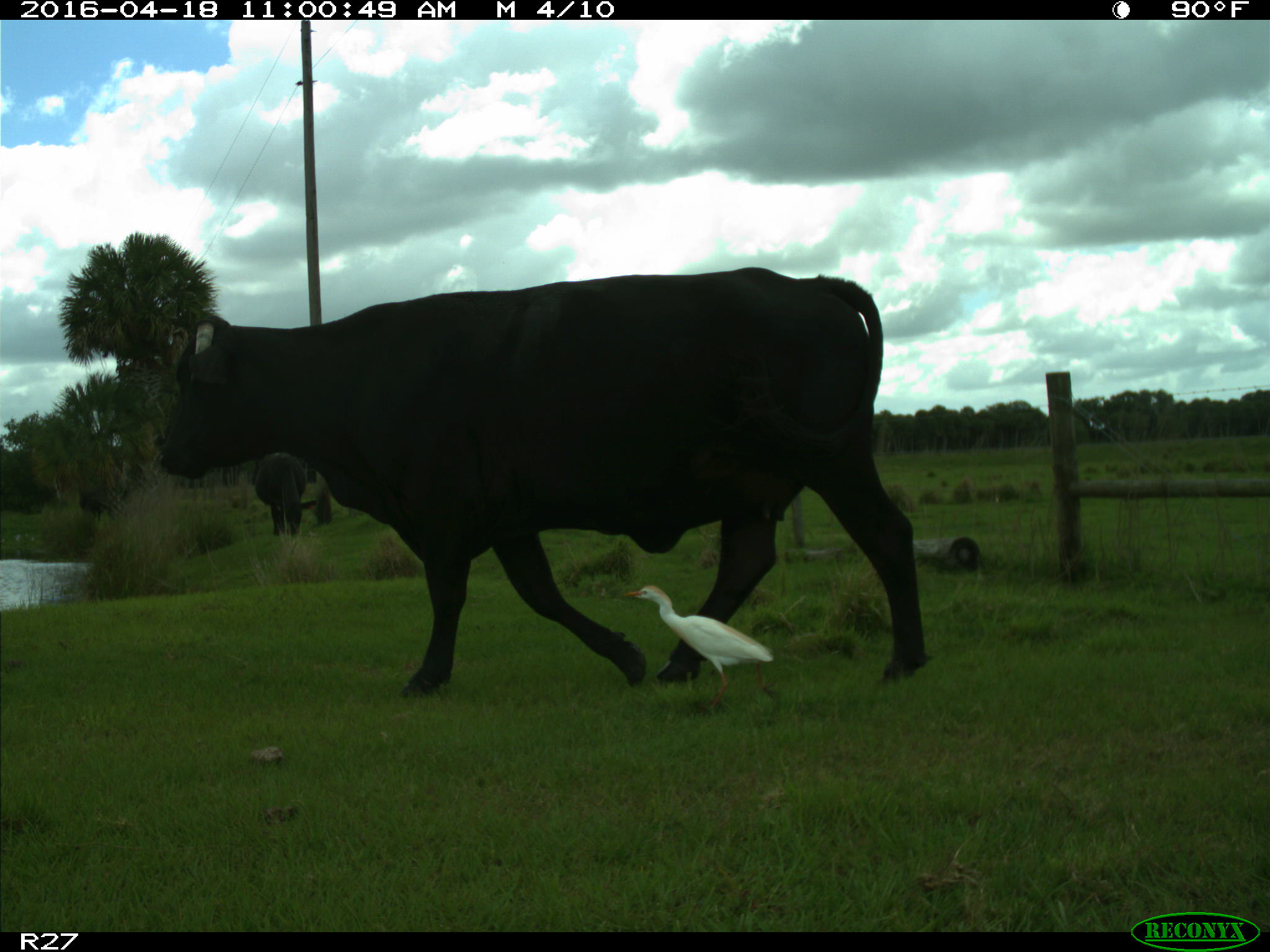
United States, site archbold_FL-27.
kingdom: Animalia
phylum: Chordata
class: Mammalia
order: Artiodactyla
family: Bovidae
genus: Bos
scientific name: Bos taurus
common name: domestic cow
Bos taurus (domestic cow).